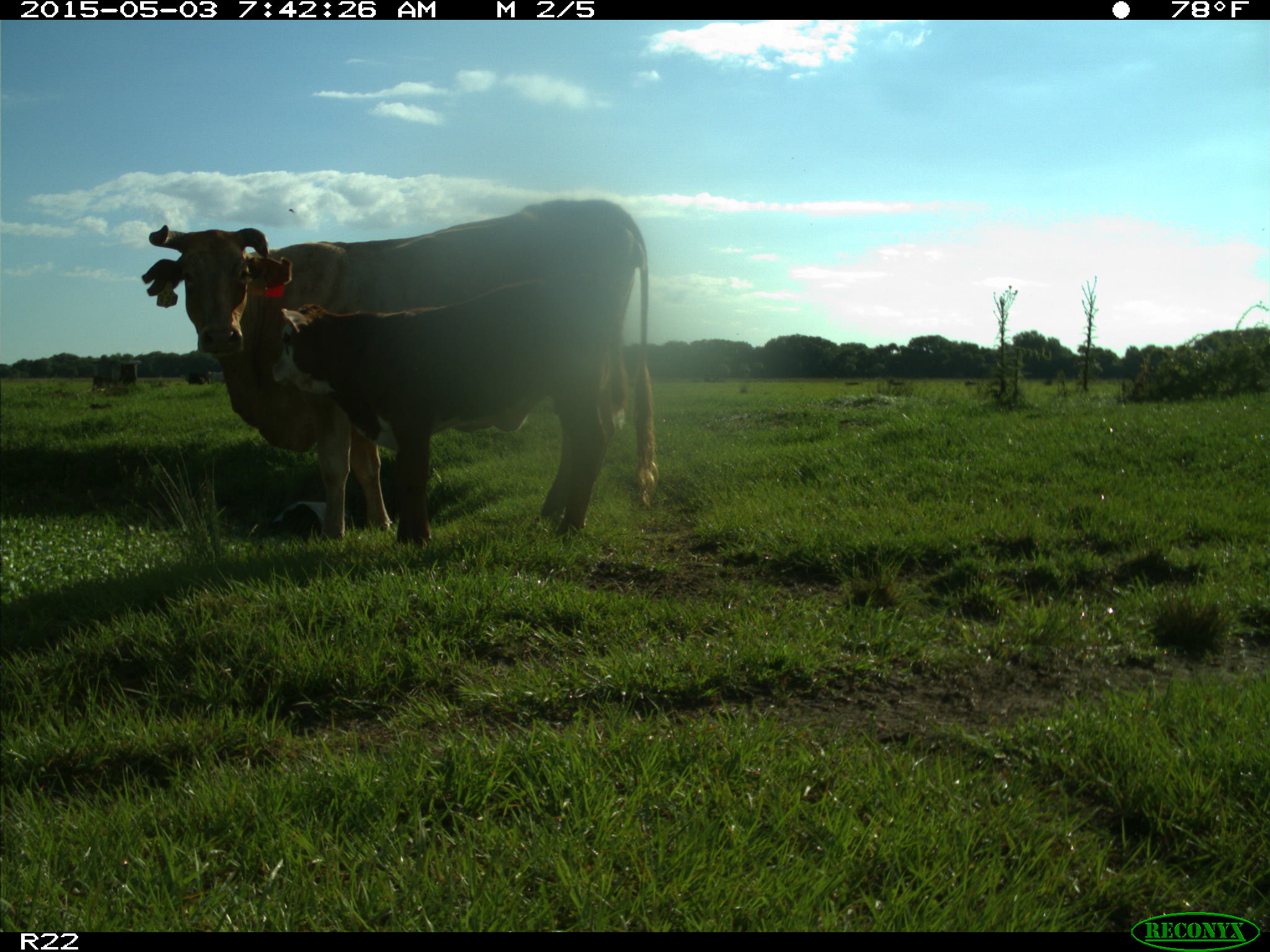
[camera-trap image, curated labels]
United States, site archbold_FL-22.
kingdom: Animalia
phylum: Chordata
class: Mammalia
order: Artiodactyla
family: Bovidae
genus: Bos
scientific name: Bos taurus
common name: domestic cow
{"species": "Bos taurus (domestic cow)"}